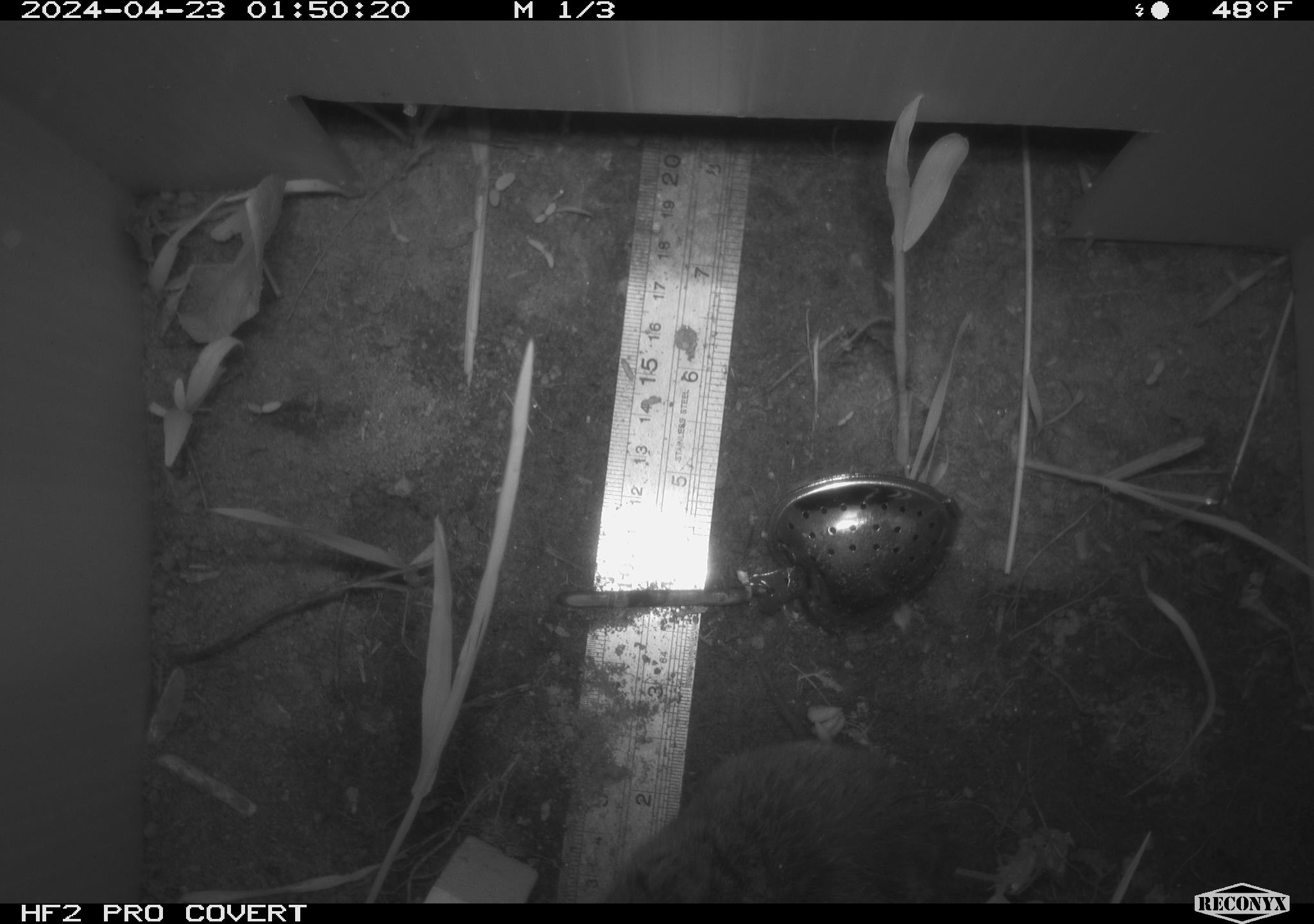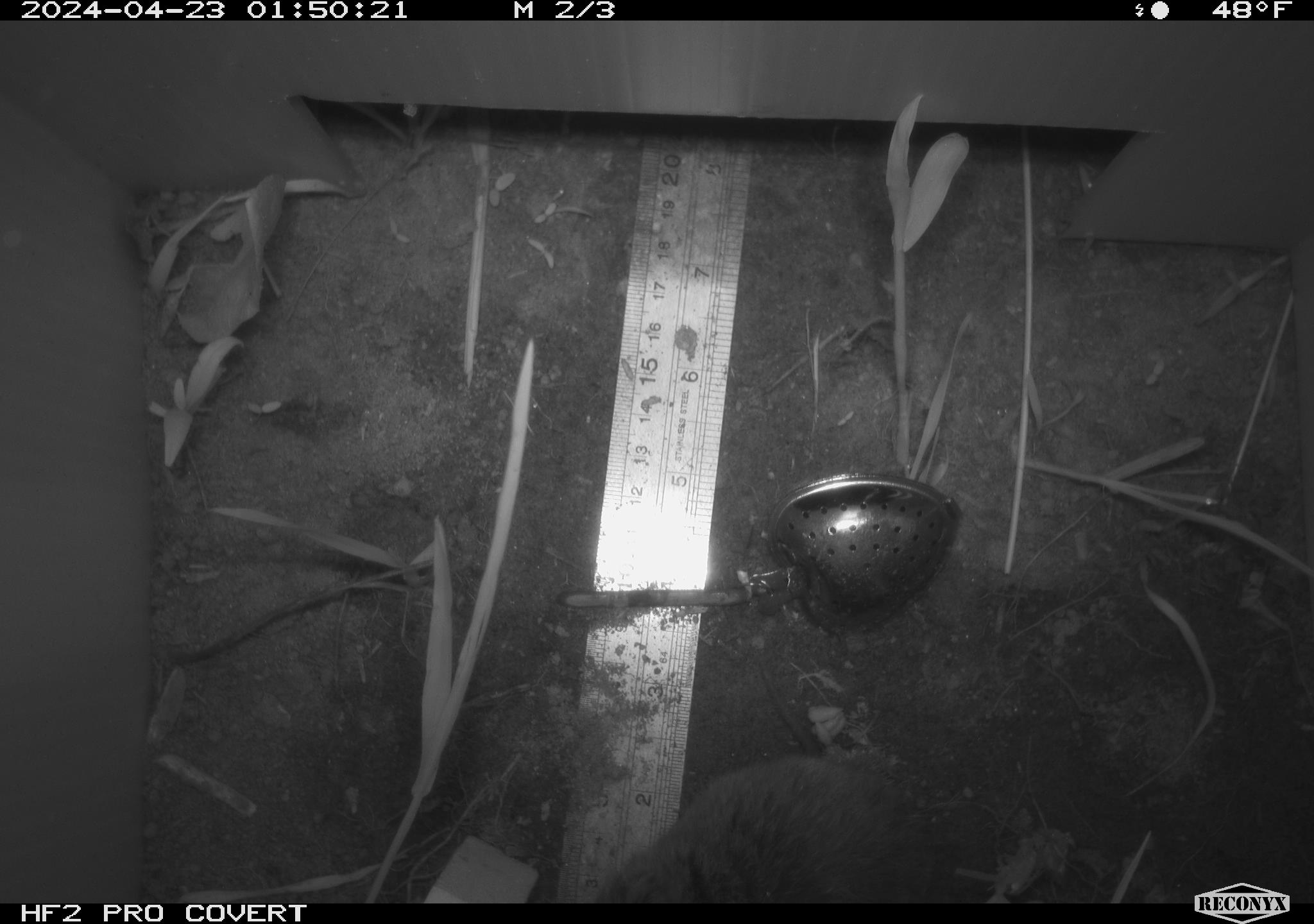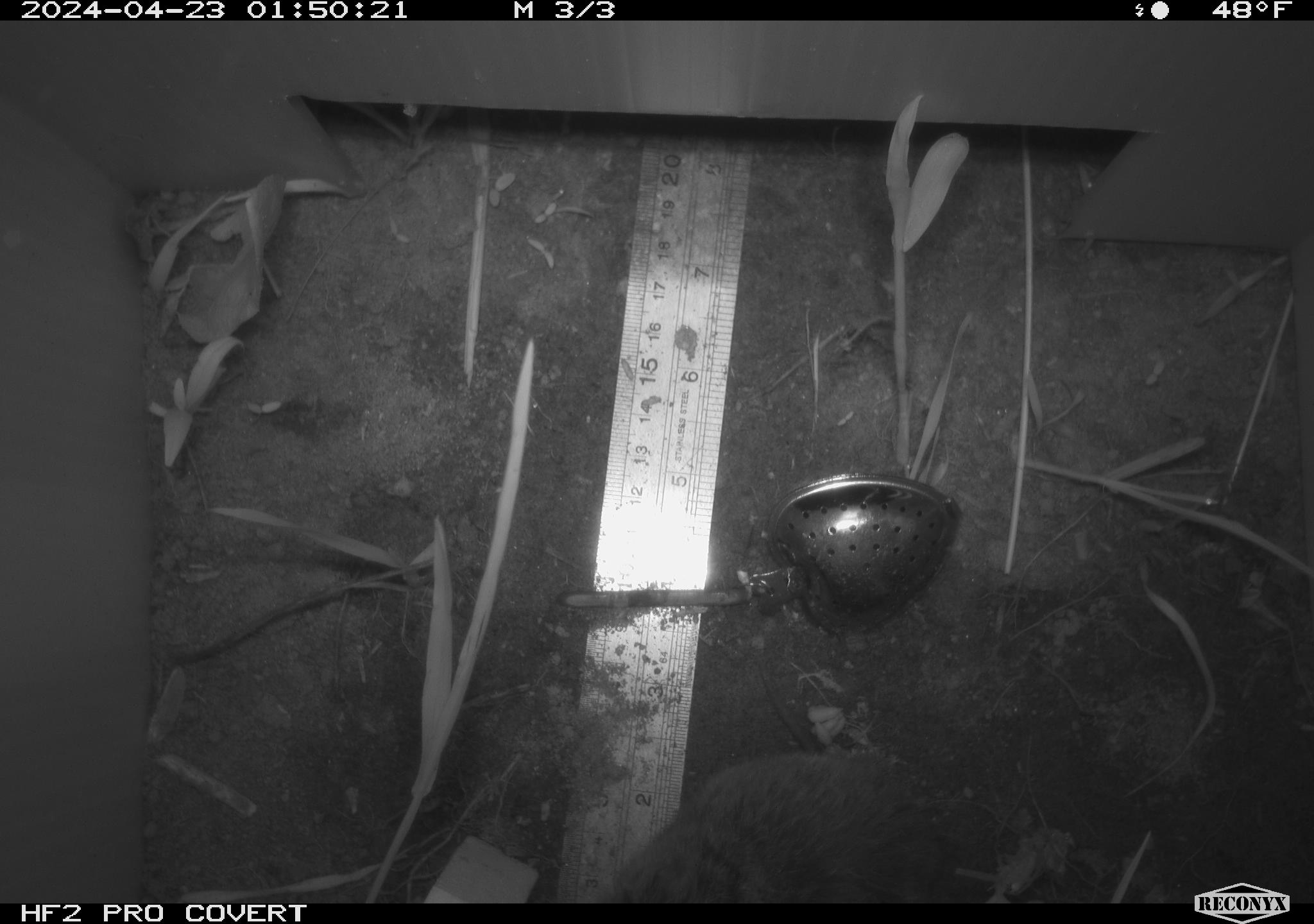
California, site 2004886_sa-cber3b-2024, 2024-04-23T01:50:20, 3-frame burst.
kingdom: Animalia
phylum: Chordata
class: Mammalia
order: Rodentia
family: Cricetidae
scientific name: Arvicolinae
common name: voles, lemmings, and muskrats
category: arvicolinae subfamily